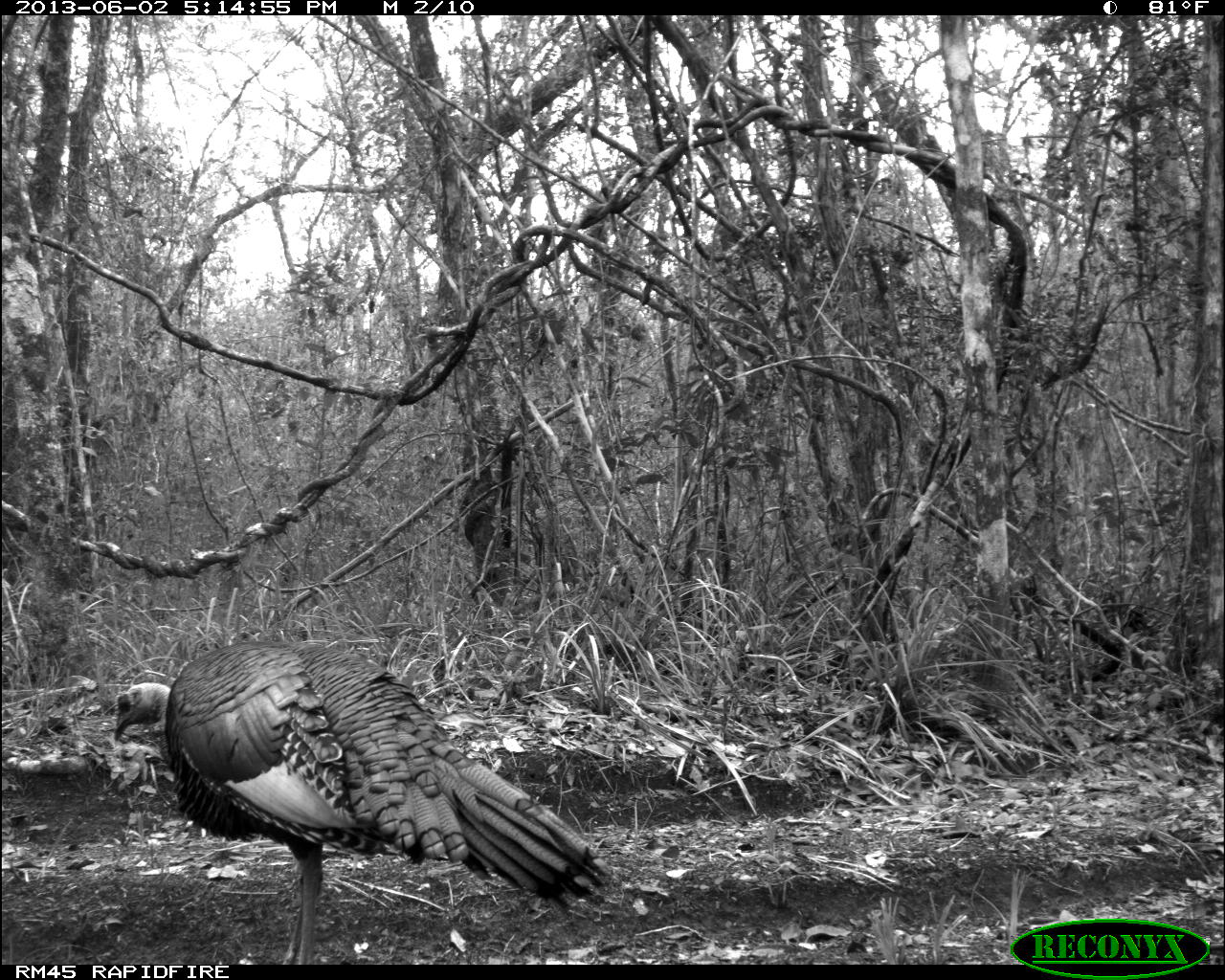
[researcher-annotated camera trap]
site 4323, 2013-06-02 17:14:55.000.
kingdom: Animalia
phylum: Chordata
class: Aves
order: Galliformes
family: Phasianidae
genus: Meleagris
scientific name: Meleagris ocellata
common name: ocellated turkey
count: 1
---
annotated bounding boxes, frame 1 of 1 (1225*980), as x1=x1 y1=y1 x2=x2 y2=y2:
meleagris ocellata: x1=105 y1=637 x2=610 y2=964